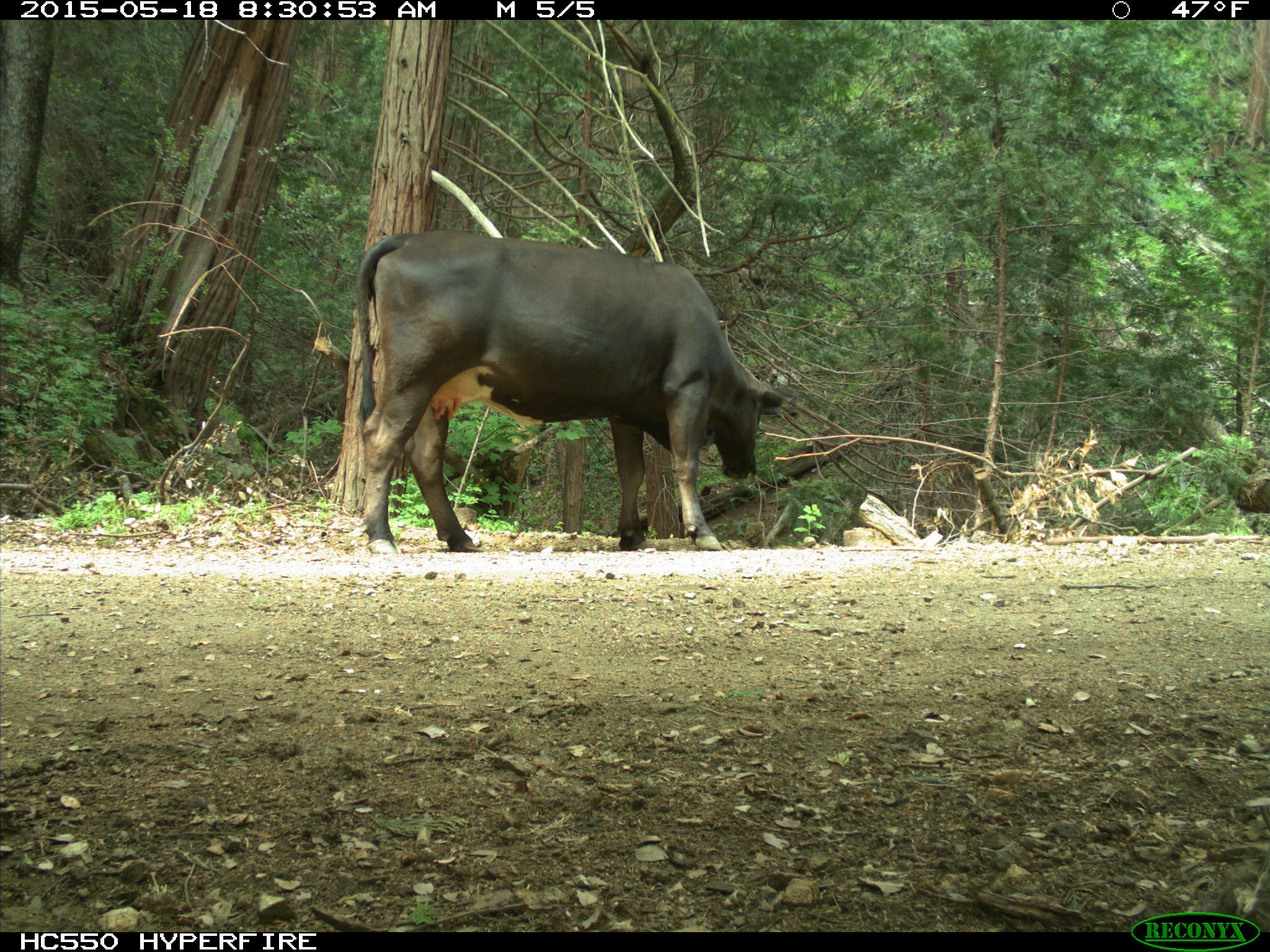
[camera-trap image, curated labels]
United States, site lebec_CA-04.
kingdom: Animalia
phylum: Chordata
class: Mammalia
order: Artiodactyla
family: Bovidae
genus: Bos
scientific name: Bos taurus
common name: domestic cow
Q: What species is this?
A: Bos taurus (domestic cow).